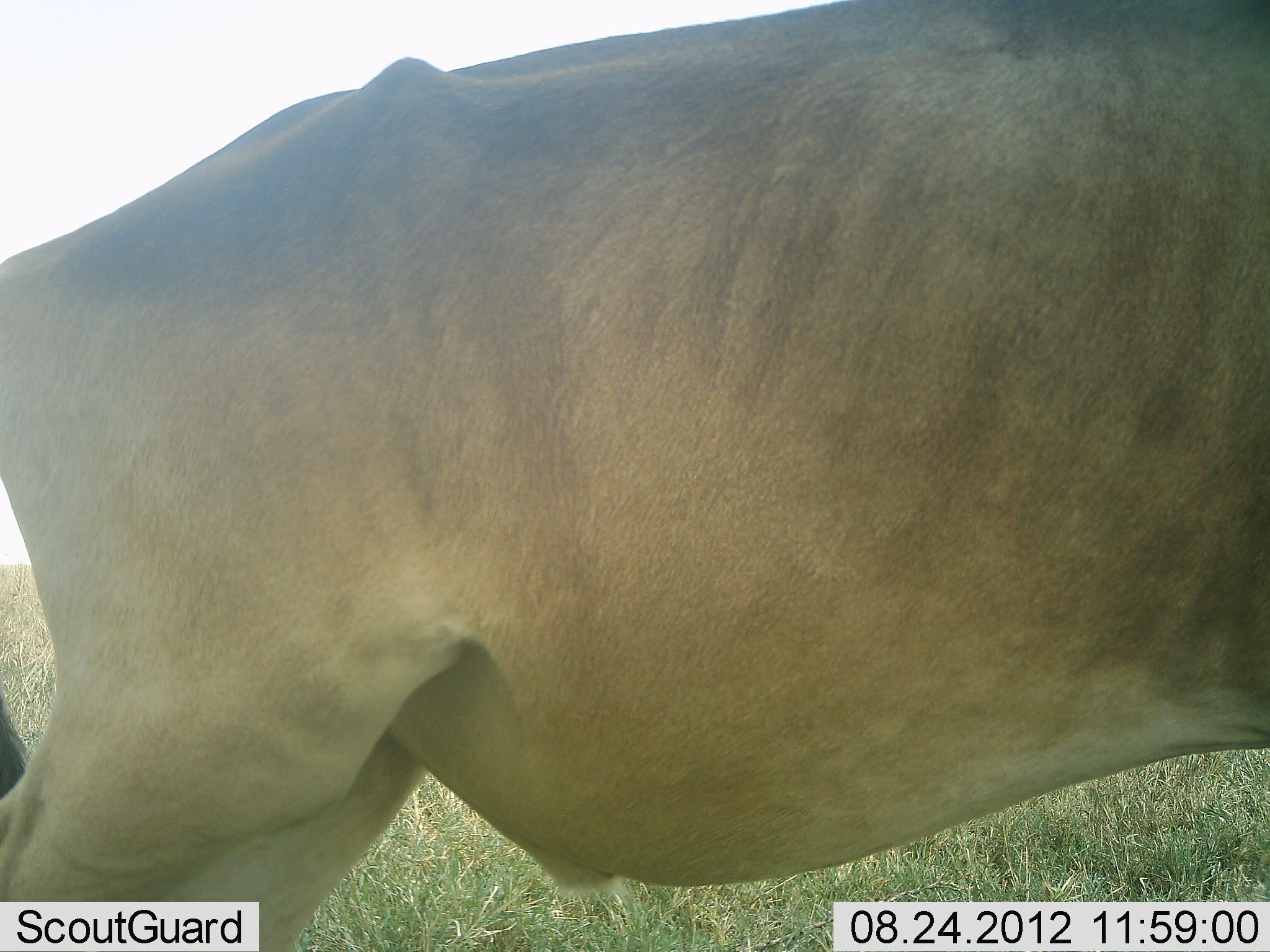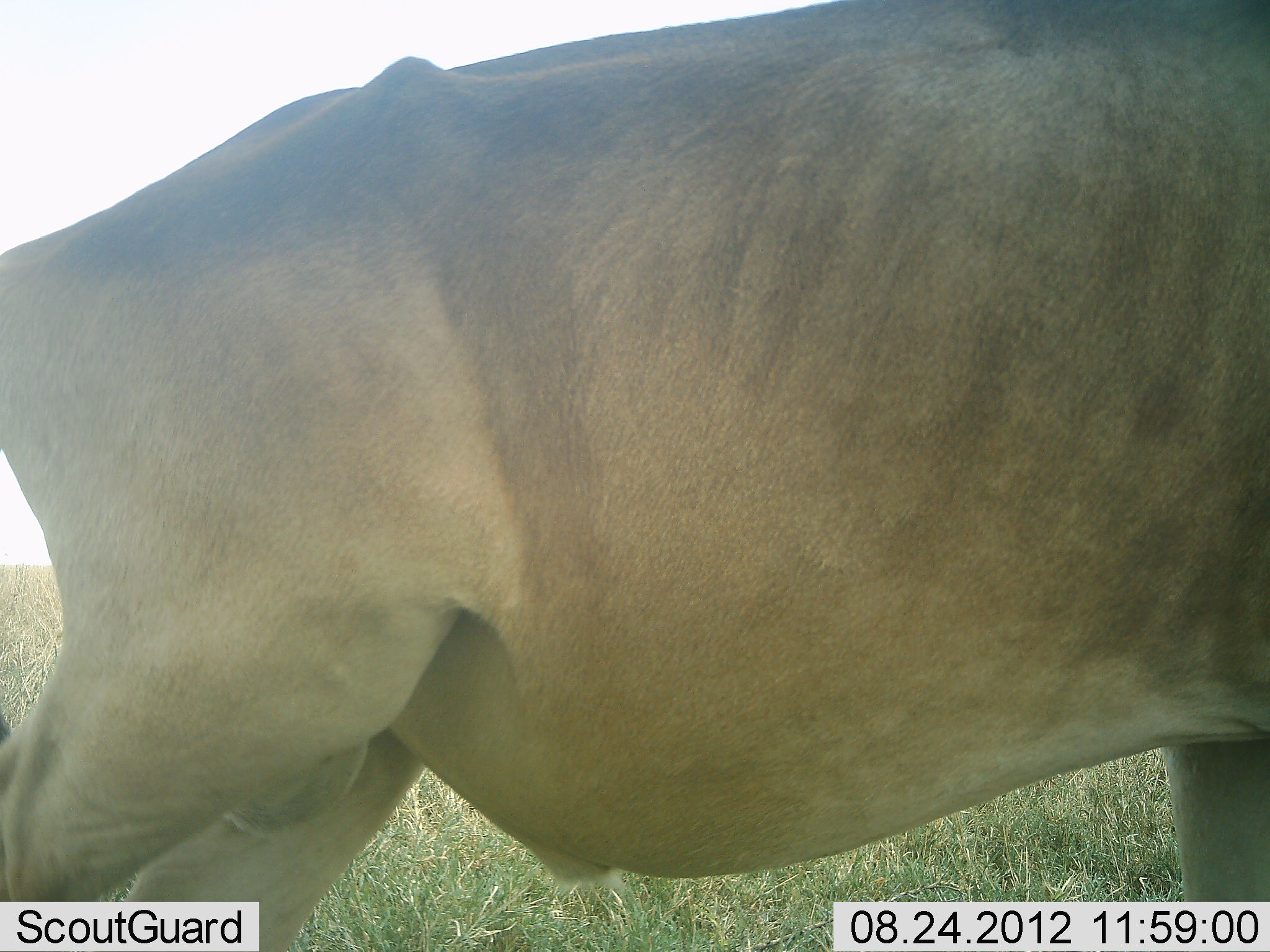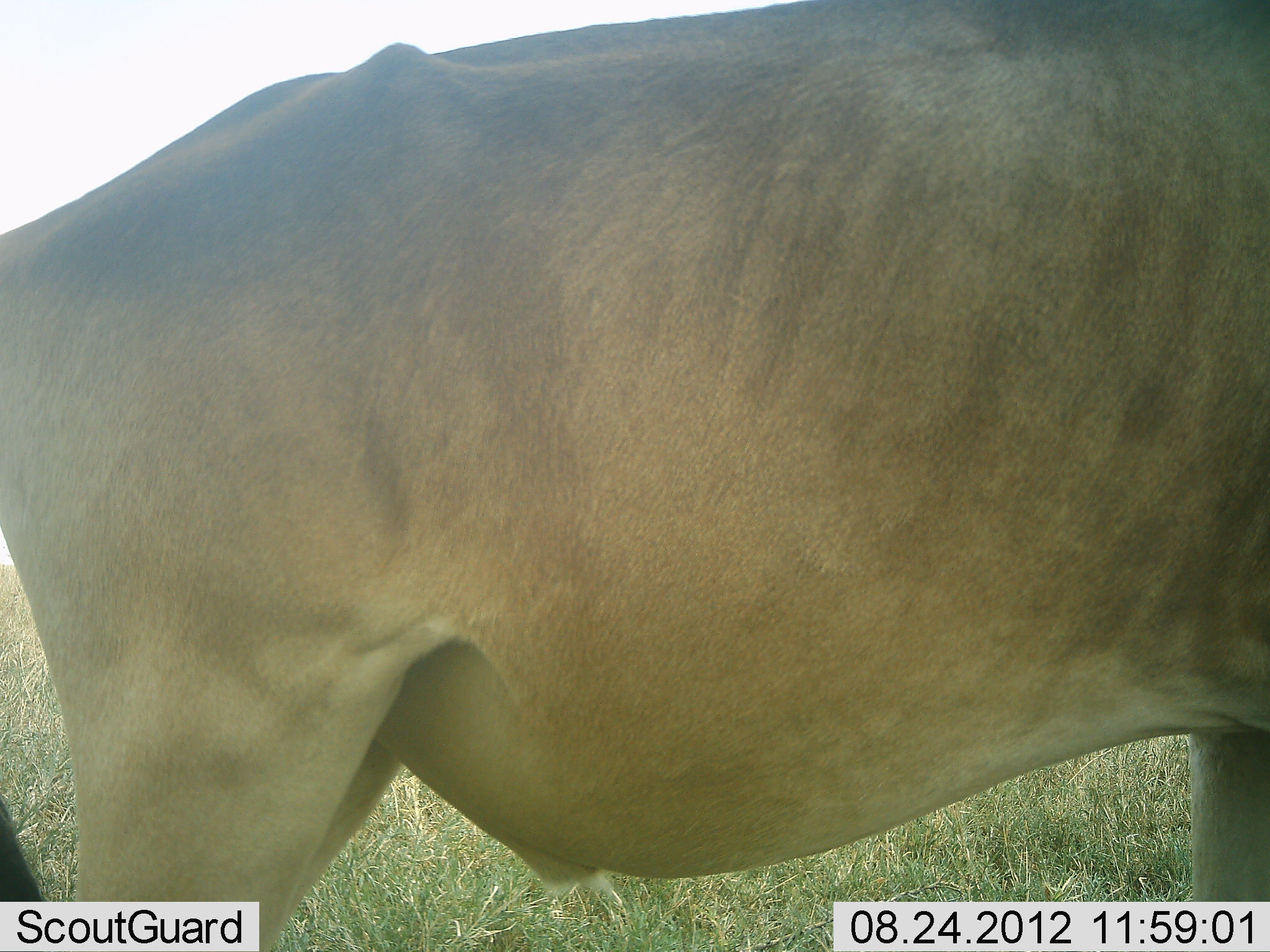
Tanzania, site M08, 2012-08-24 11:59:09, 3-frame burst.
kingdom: Animalia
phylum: Chordata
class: Mammalia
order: Artiodactyla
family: Bovidae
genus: Tragelaphus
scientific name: Tragelaphus oryx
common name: eland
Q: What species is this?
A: Eland (Tragelaphus oryx).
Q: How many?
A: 1.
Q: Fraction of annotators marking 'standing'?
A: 100%.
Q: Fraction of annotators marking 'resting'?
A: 0%.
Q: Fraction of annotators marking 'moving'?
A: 0%.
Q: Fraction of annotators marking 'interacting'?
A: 0%.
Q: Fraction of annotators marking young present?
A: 0%.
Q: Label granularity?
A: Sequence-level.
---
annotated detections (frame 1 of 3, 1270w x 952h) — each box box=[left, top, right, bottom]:
animal: box=[1, 0, 1270, 951]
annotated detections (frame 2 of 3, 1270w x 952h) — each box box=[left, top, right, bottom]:
animal: box=[0, 0, 1269, 952]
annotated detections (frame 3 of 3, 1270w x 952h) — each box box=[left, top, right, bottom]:
animal: box=[0, 0, 1269, 952]